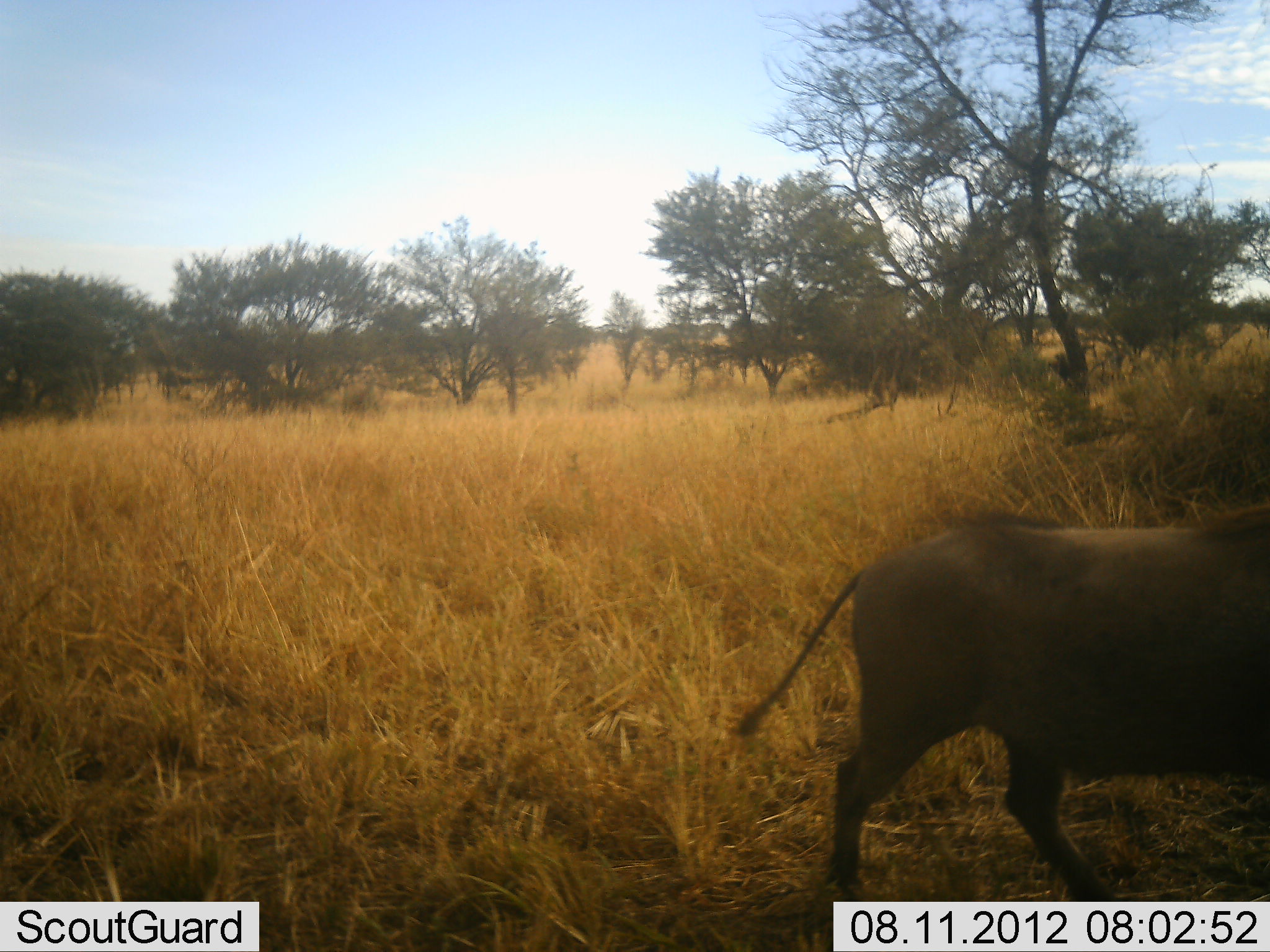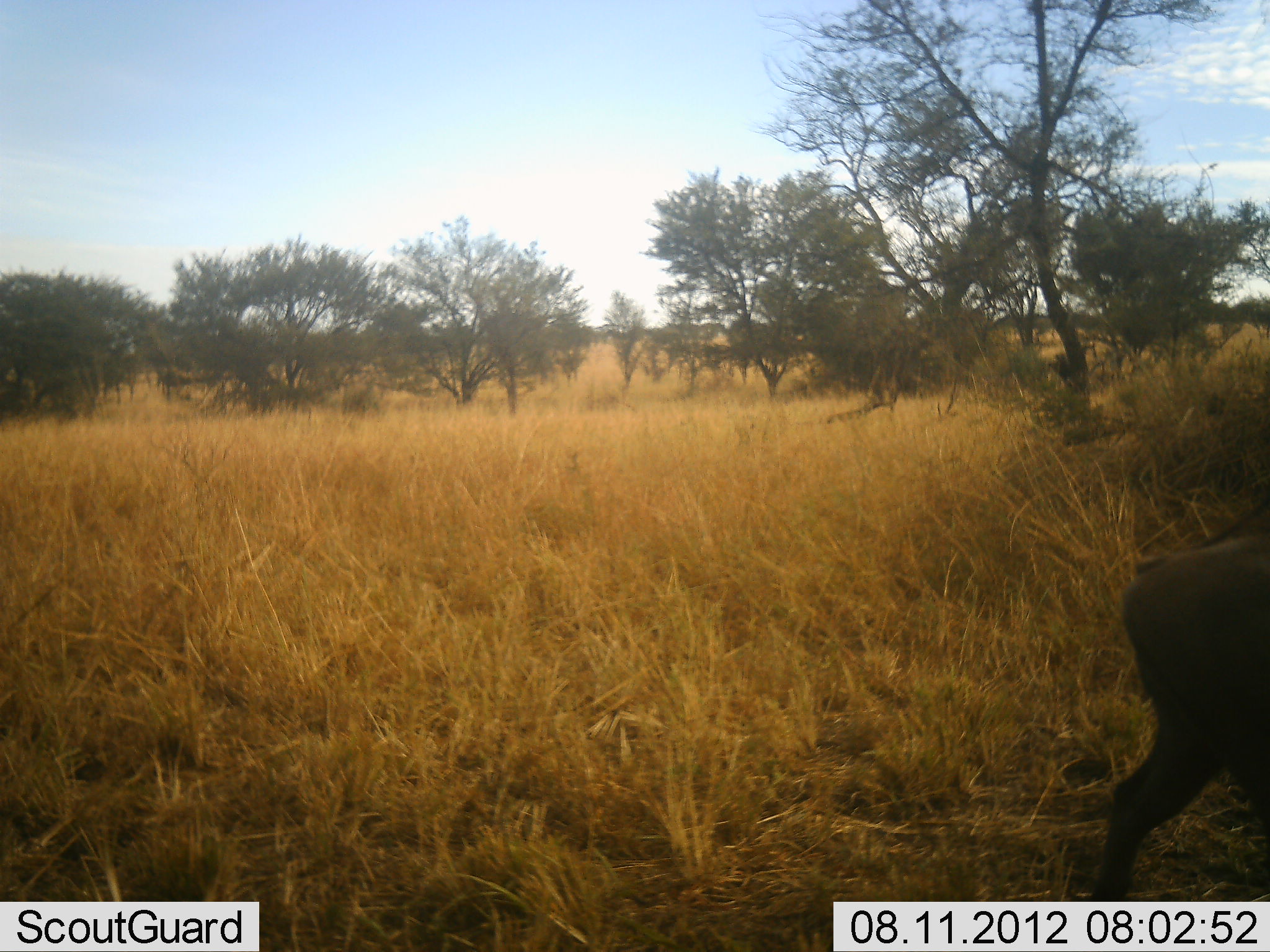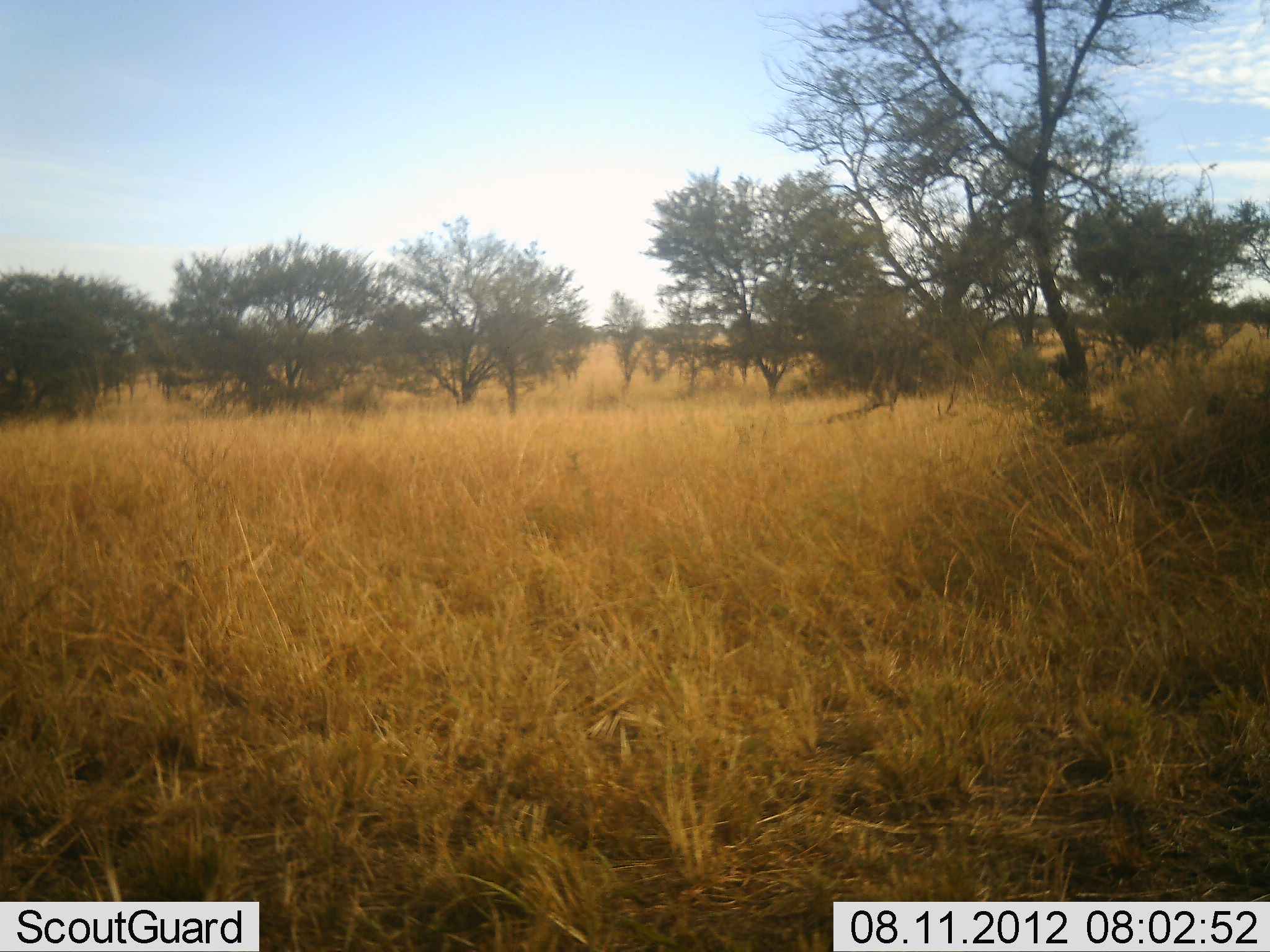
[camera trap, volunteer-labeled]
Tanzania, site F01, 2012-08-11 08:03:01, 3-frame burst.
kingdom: Animalia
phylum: Chordata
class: Mammalia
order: Artiodactyla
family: Suidae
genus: Phacochoerus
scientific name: Phacochoerus africanus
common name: warthog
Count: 1.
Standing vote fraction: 0%.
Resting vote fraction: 0%.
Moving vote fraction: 100%.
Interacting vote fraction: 0%.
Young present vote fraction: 0%.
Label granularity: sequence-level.